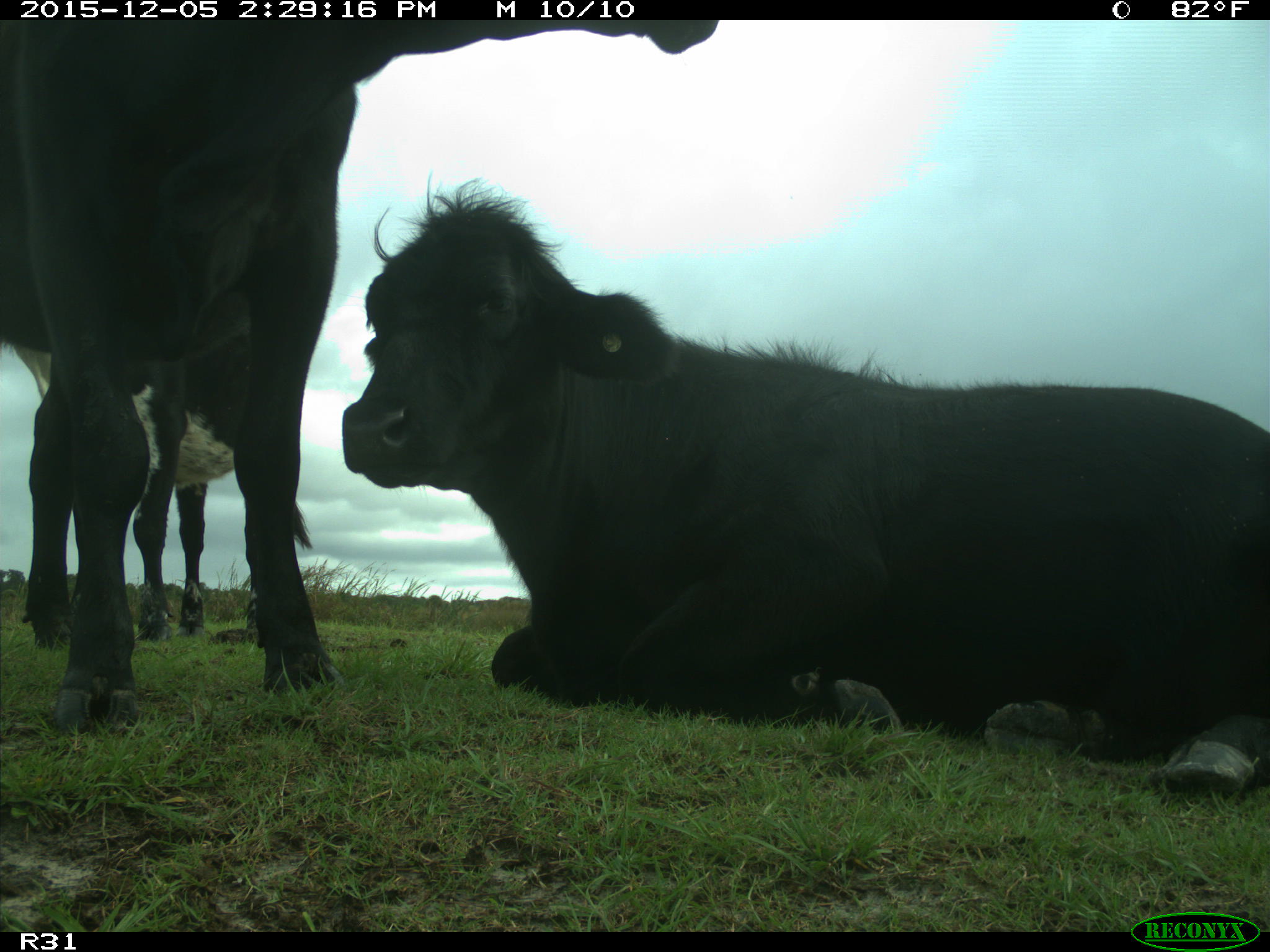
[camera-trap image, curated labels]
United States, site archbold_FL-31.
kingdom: Animalia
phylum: Chordata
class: Mammalia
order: Artiodactyla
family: Bovidae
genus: Bos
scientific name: Bos taurus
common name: domestic cow